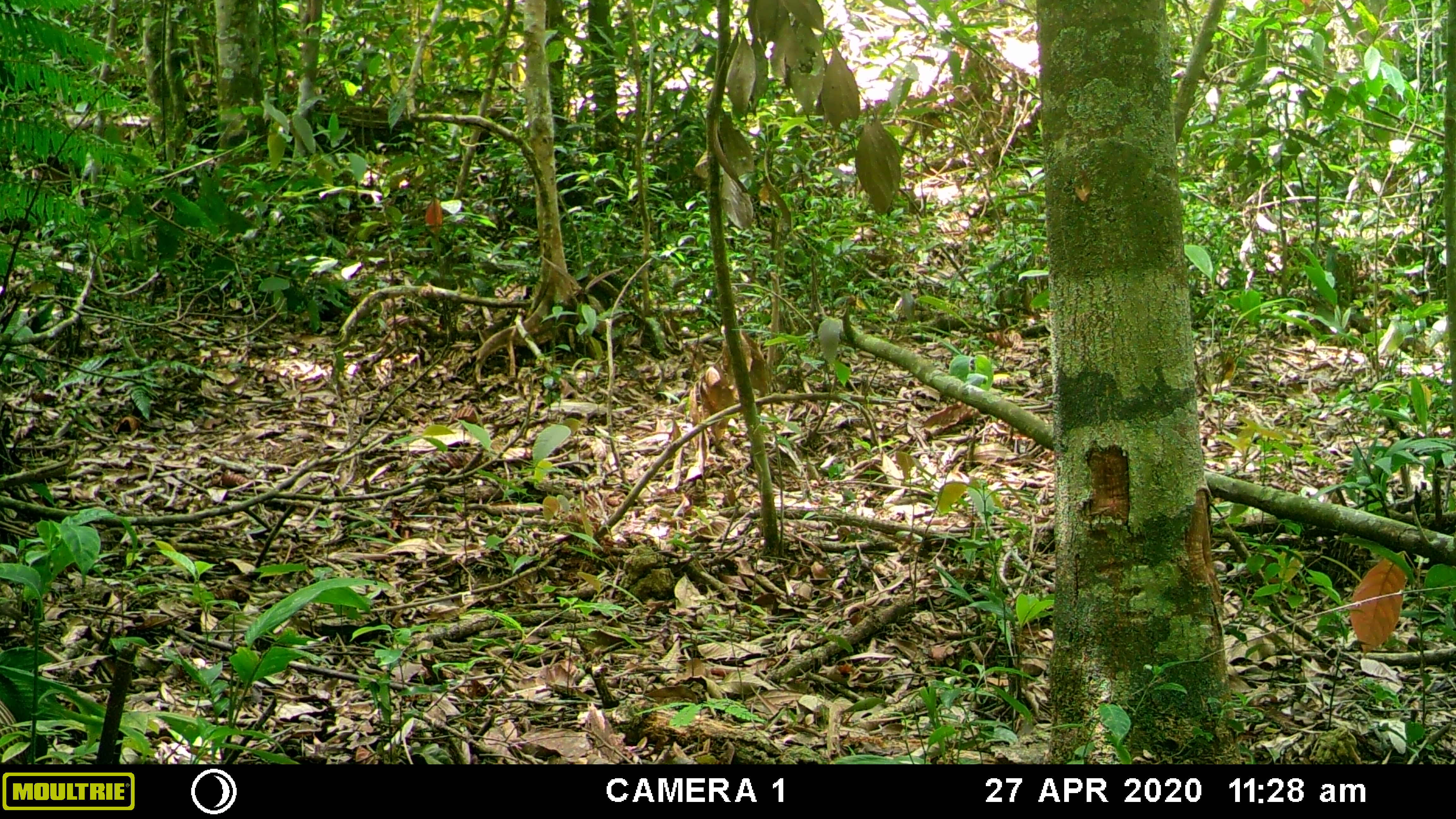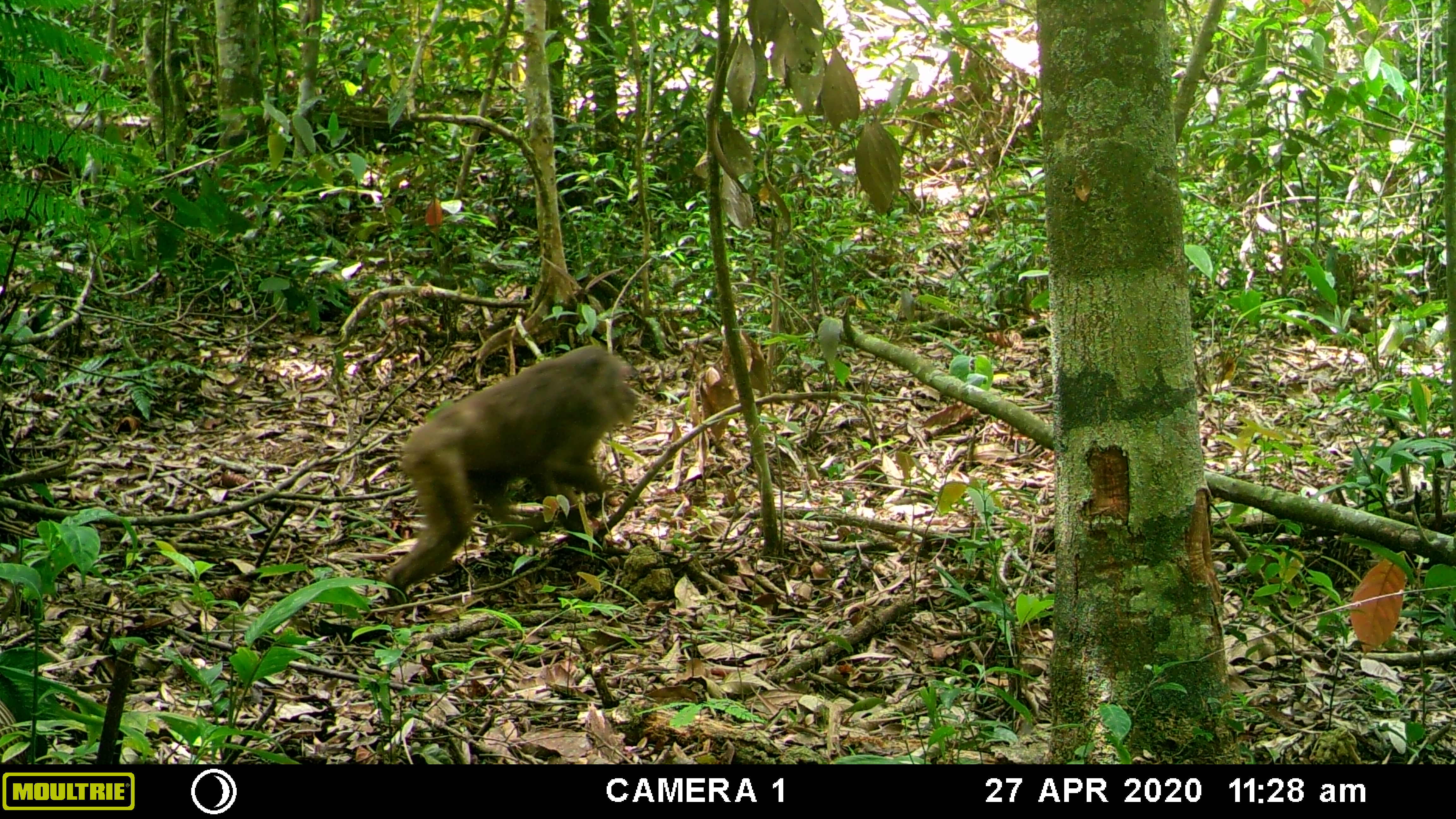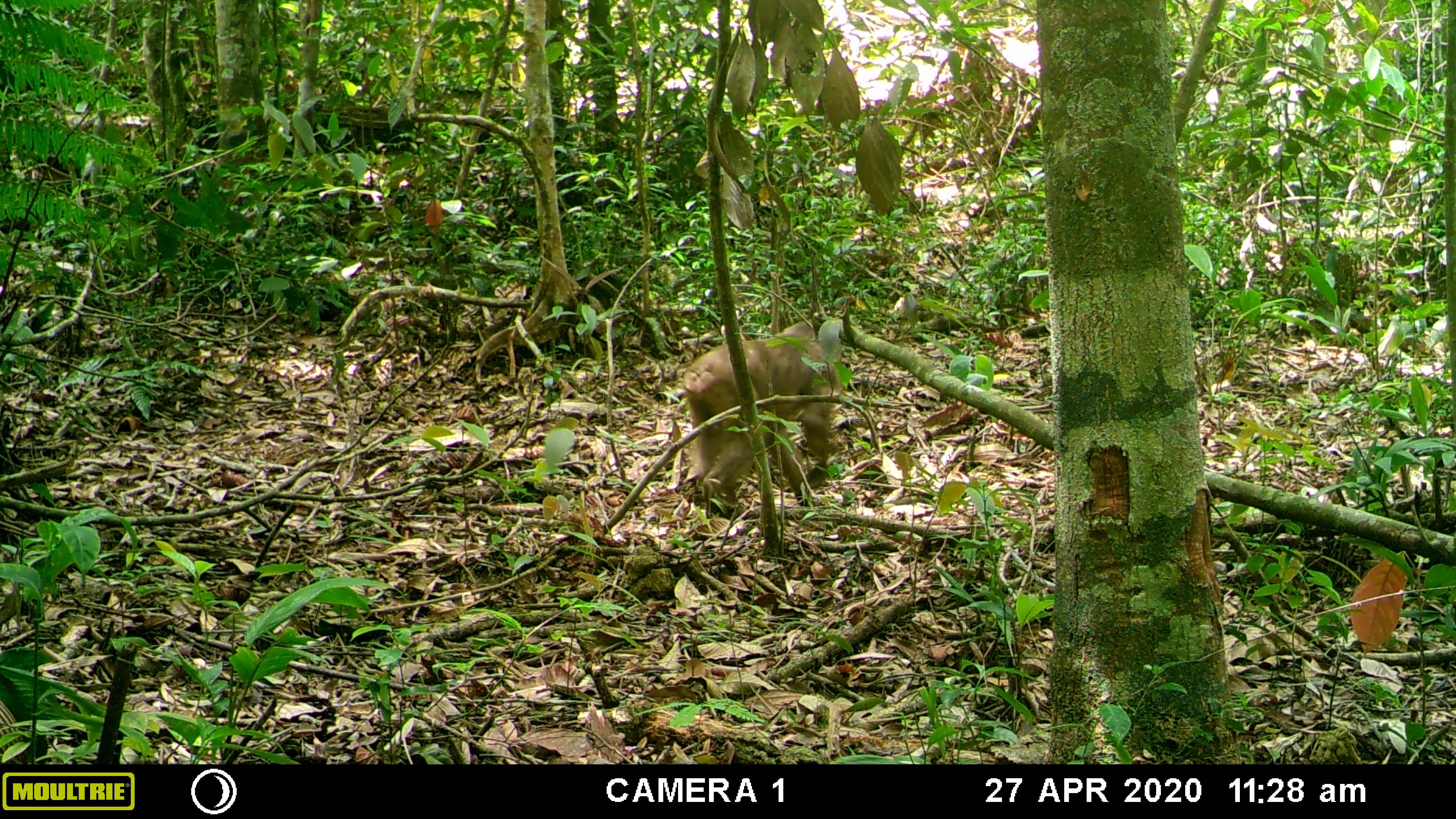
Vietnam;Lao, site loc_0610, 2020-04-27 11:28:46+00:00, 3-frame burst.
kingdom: Animalia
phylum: Chordata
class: Mammalia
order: Primates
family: Cercopithecidae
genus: Macaca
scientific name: Macaca arctoides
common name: stump-tailed macaque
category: stump tailed macaque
Stump tailed macaque (stump-tailed macaque) (Macaca arctoides). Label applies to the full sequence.